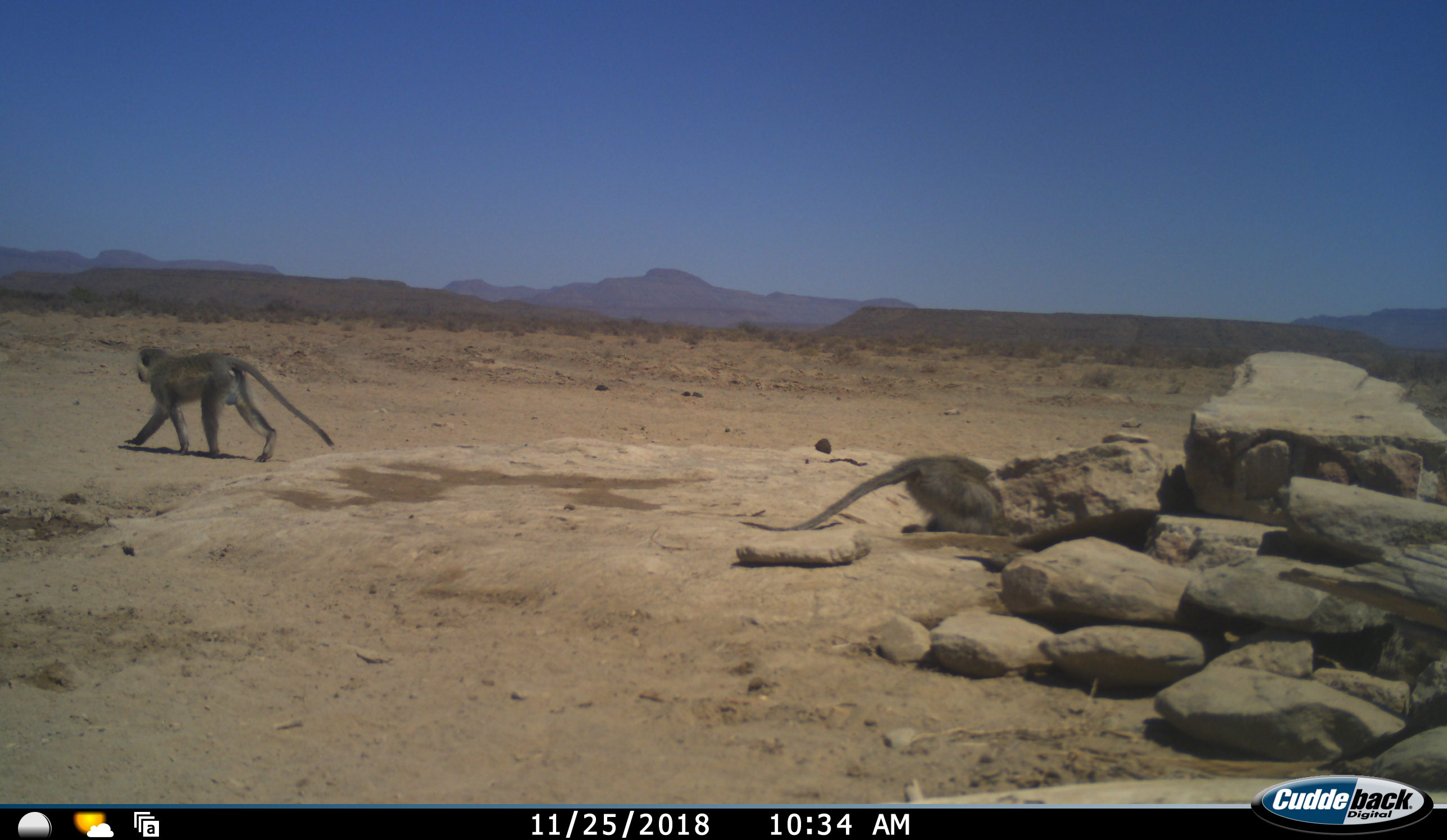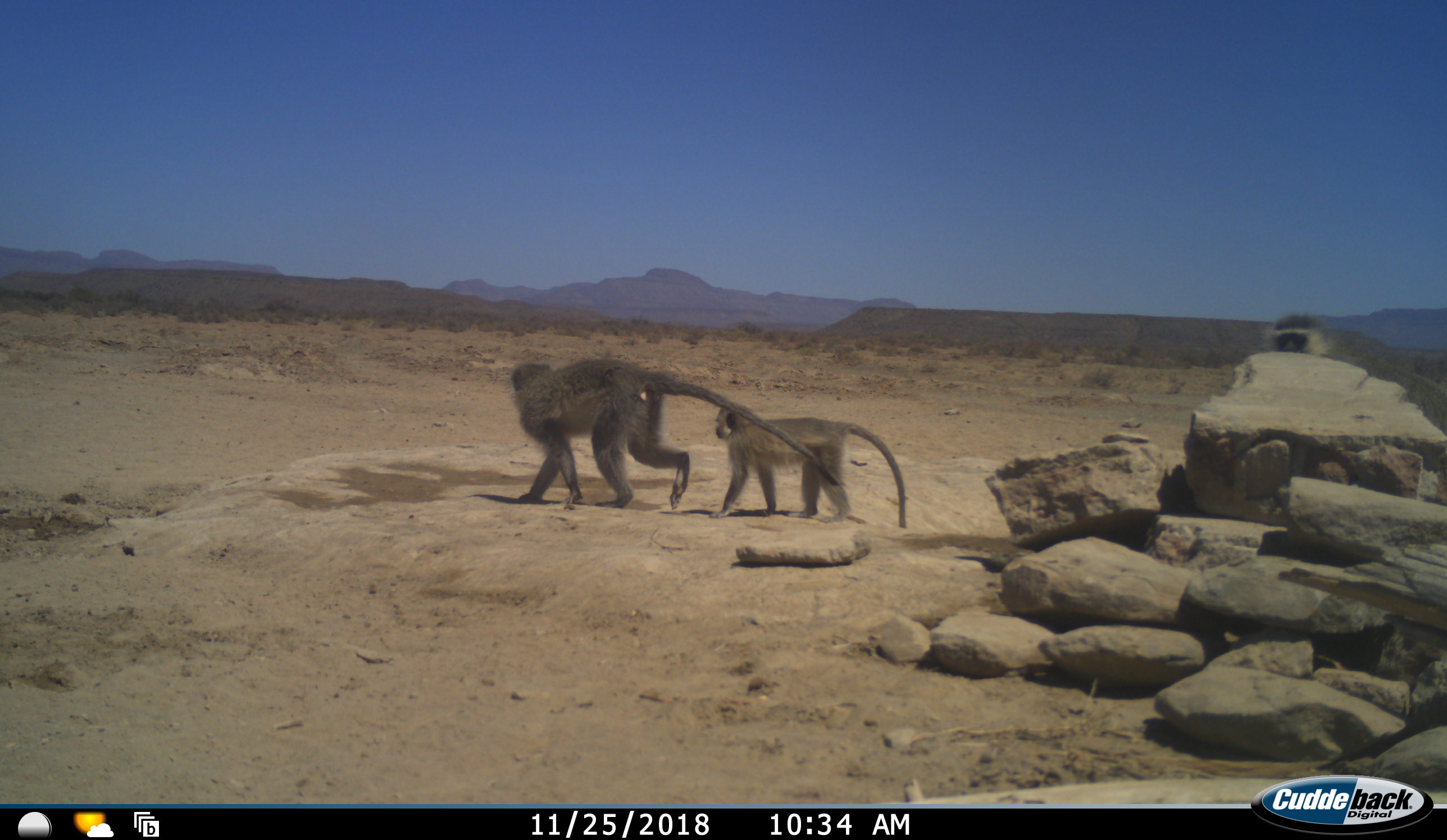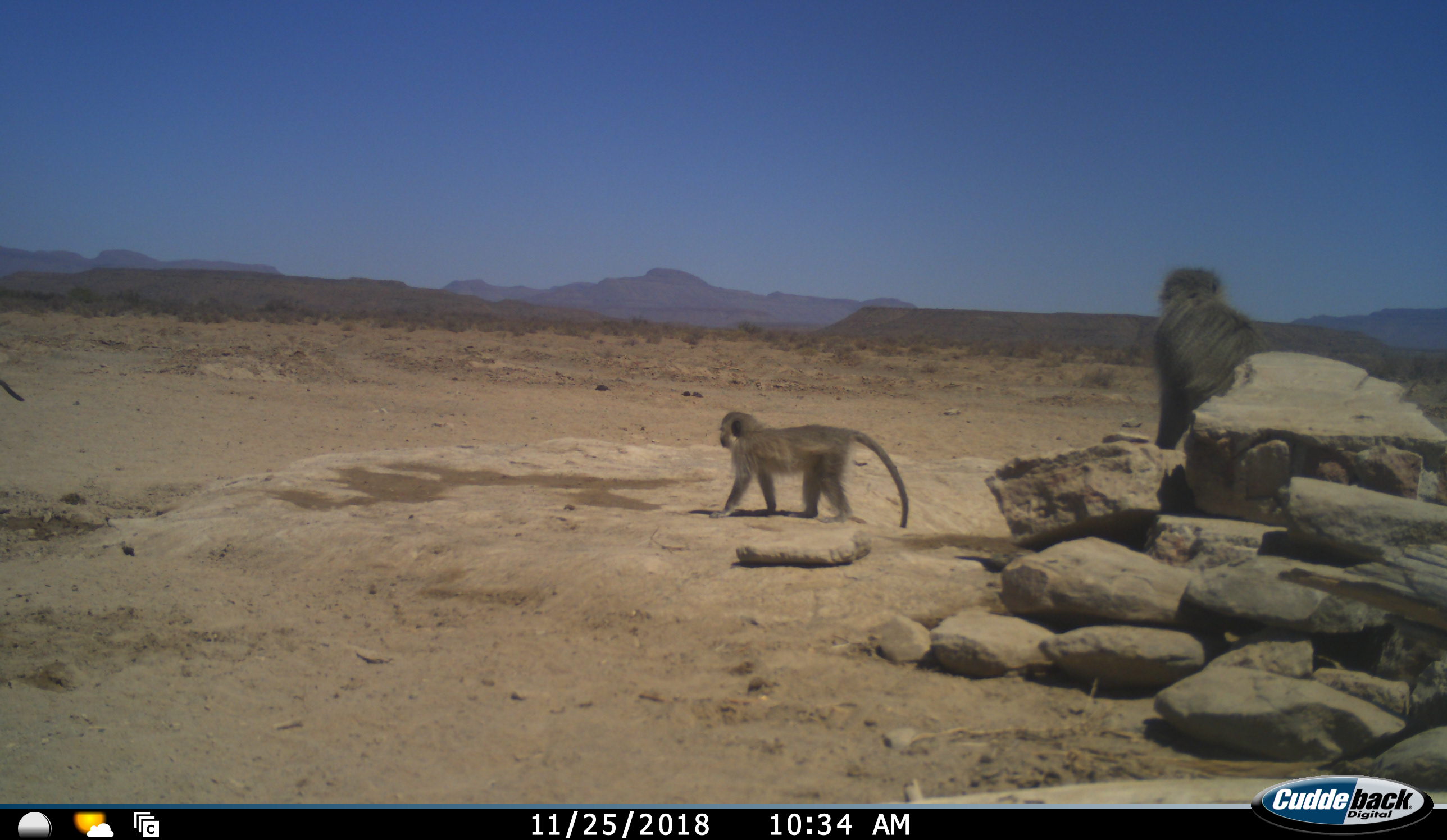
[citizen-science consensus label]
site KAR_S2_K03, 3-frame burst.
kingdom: Animalia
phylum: Chordata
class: Mammalia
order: Primates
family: Cercopithecidae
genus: Chlorocebus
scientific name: Chlorocebus pygerythrus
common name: vervet monkey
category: monkeyvervet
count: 3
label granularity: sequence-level